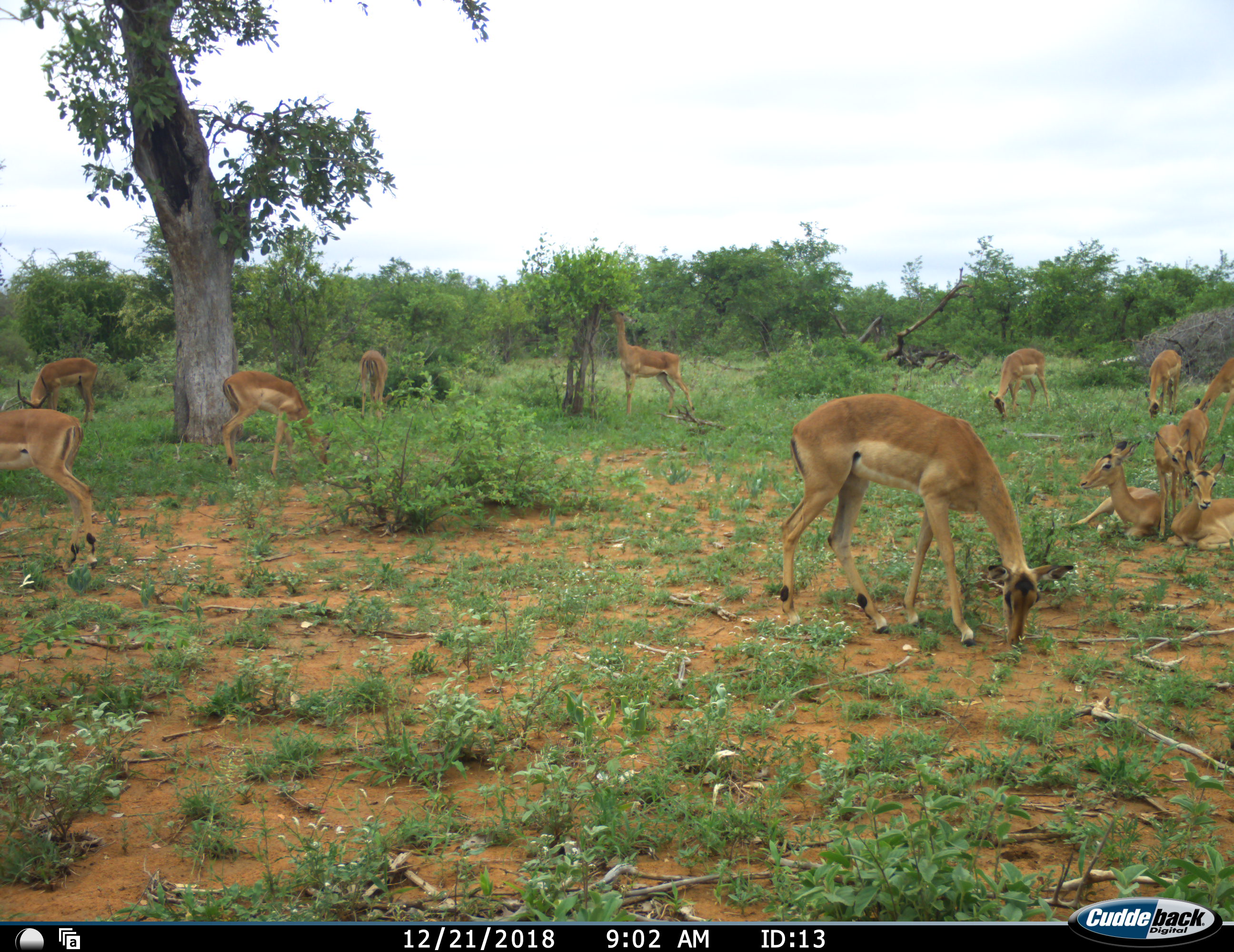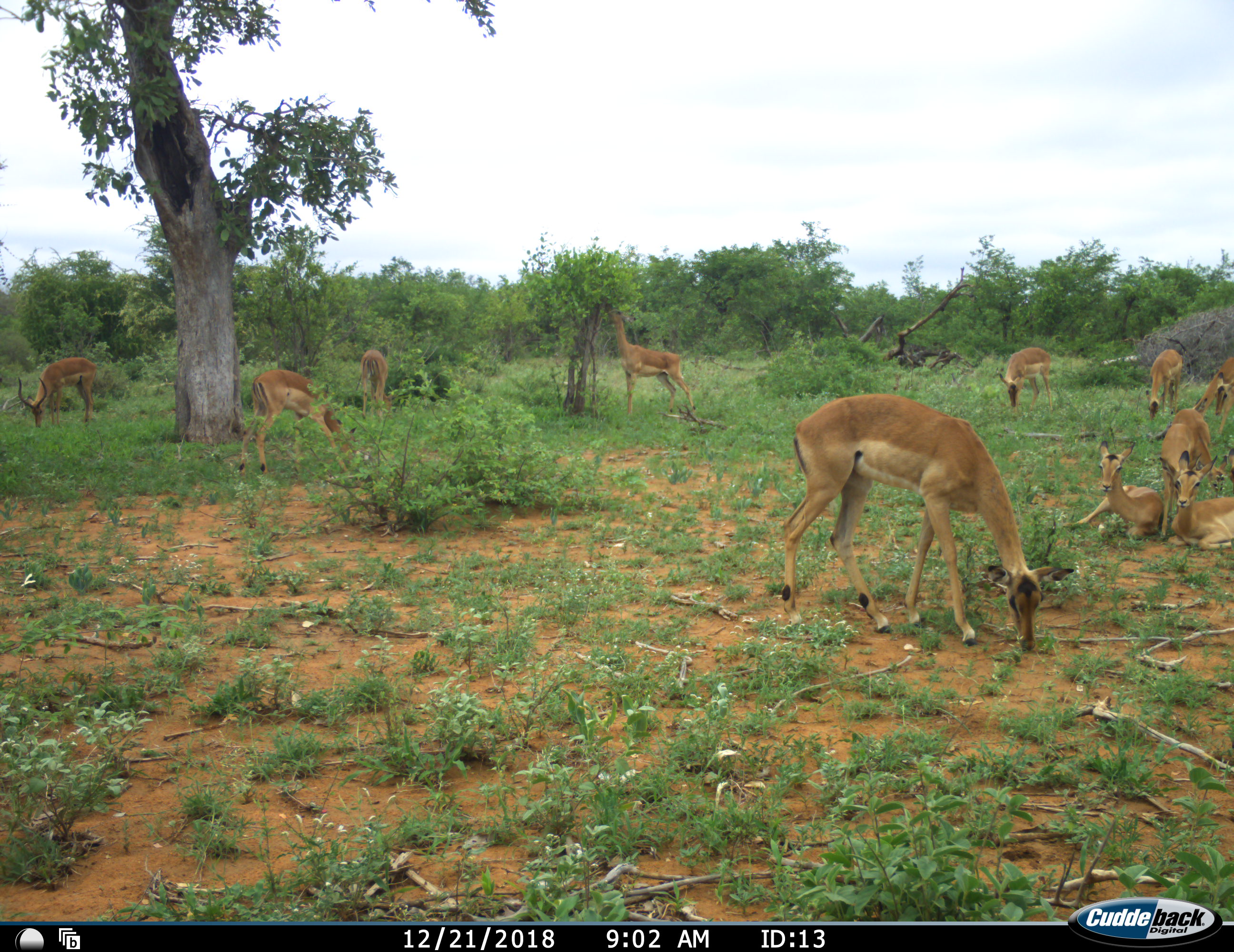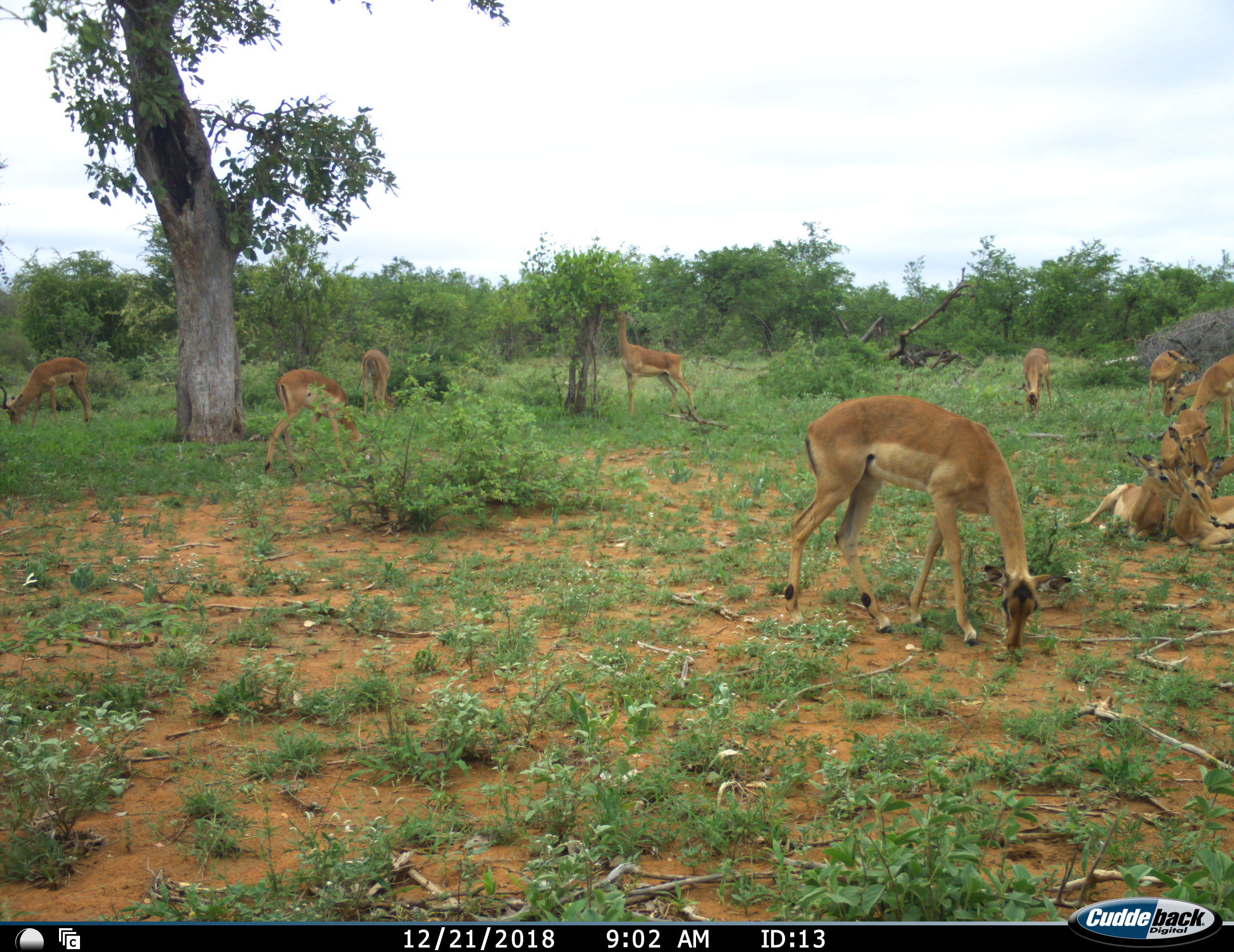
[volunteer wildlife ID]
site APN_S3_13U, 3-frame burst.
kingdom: Animalia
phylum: Chordata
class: Mammalia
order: Artiodactyla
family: Bovidae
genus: Aepyceros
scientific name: Aepyceros melampus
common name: impala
Impala (Aepyceros melampus), count 11-50. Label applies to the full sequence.